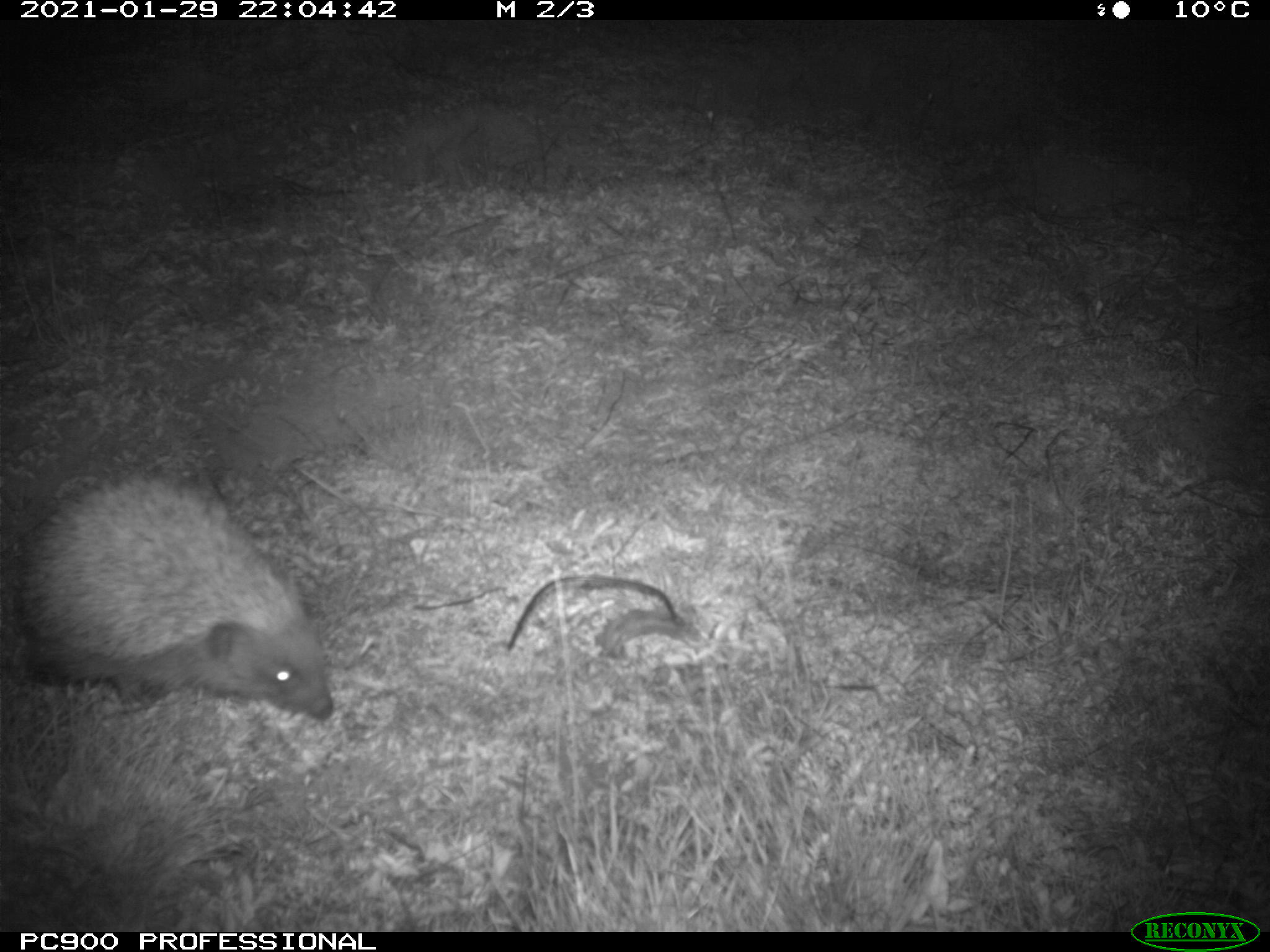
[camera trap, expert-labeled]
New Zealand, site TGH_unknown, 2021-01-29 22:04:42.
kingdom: Animalia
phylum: Chordata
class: Mammalia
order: Eulipotyphla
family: Erinaceidae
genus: Erinaceus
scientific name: Erinaceus europaeus europaeus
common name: european hedgehog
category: hedgehog